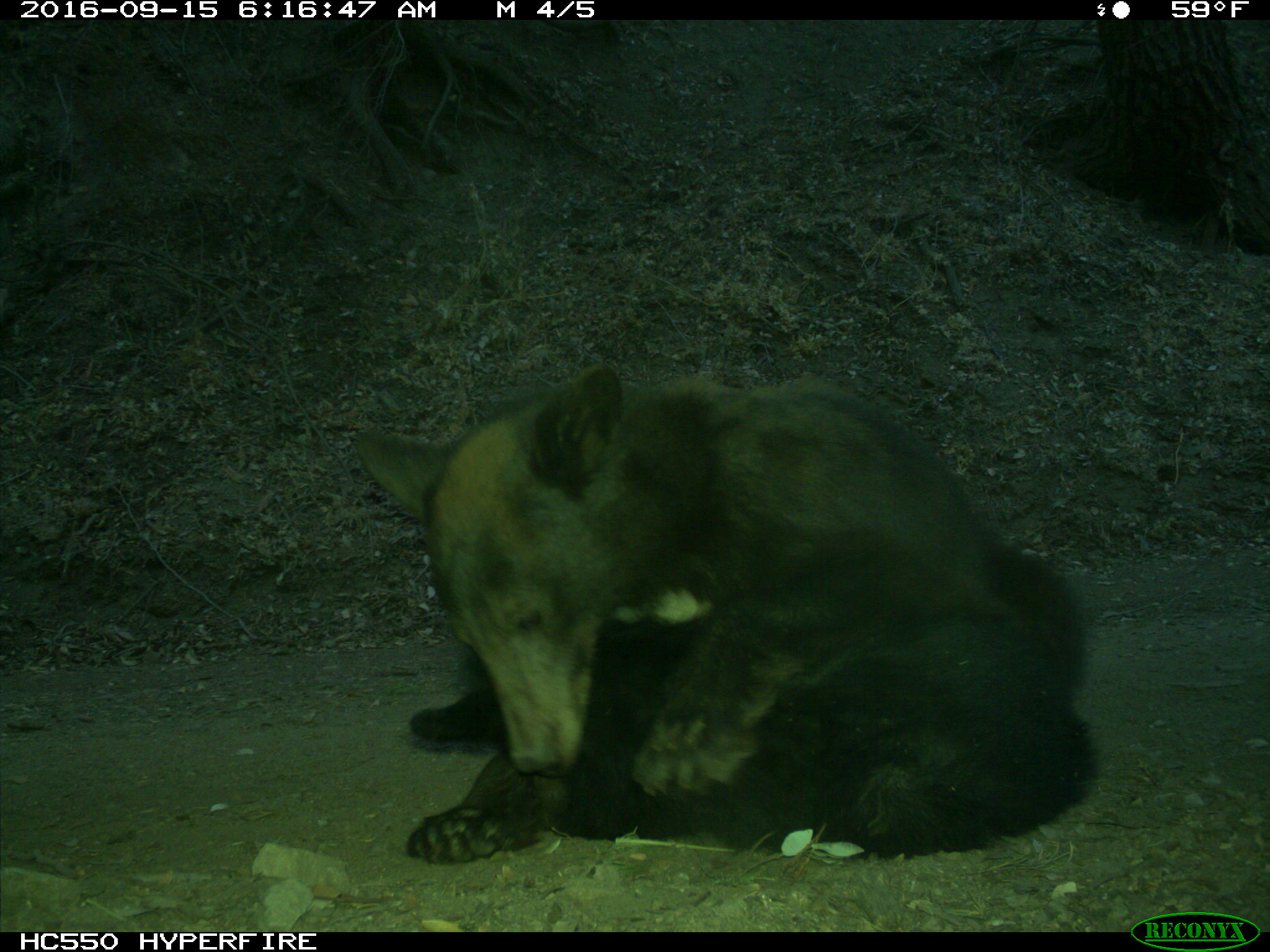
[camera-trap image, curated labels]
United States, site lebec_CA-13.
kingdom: Animalia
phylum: Chordata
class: Mammalia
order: Carnivora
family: Ursidae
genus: Ursus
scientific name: Ursus americanus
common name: american black bear